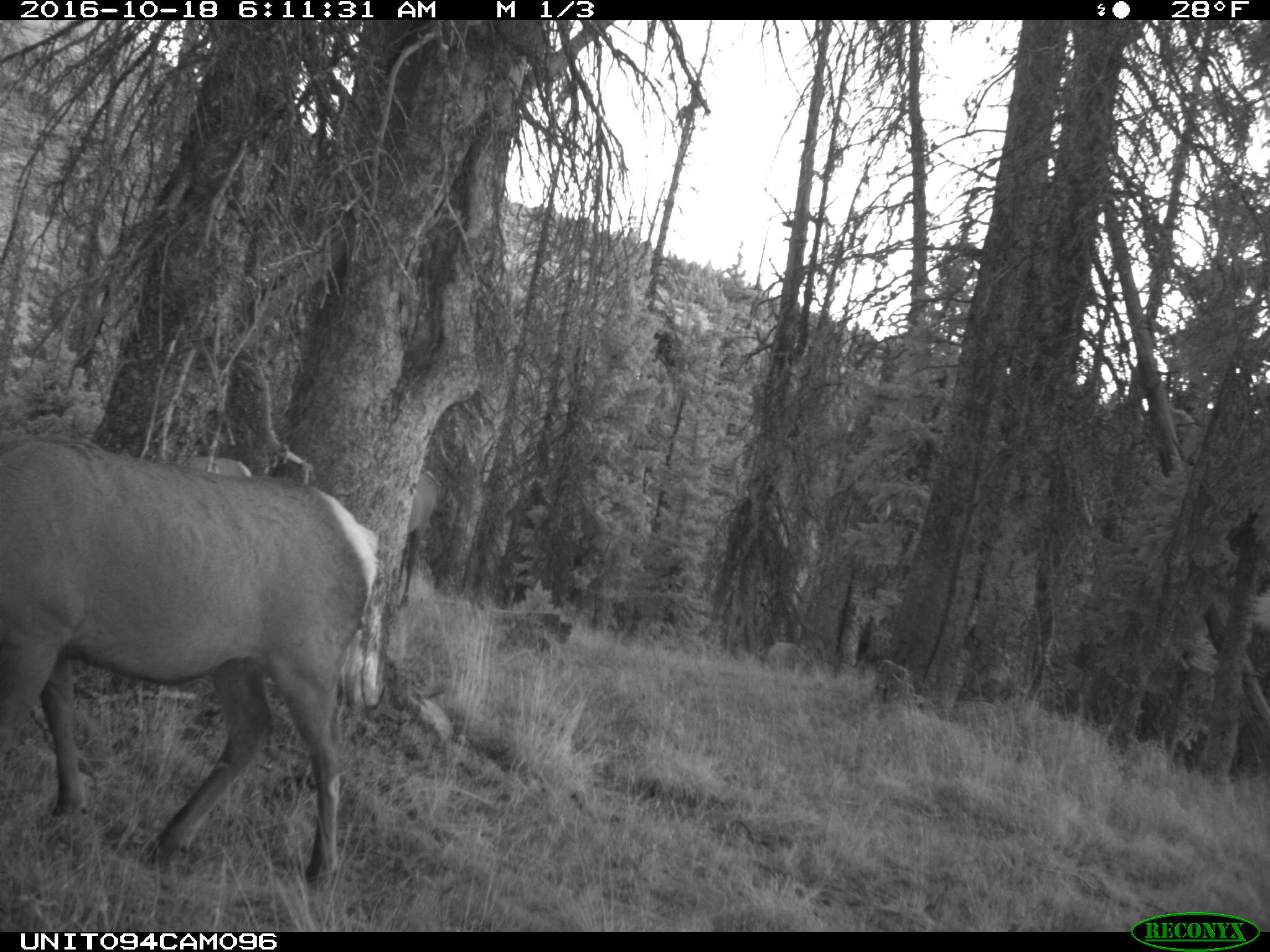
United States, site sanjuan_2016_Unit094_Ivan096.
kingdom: Animalia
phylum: Chordata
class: Mammalia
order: Artiodactyla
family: Cervidae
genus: Cervus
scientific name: Cervus elaphus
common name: red deer